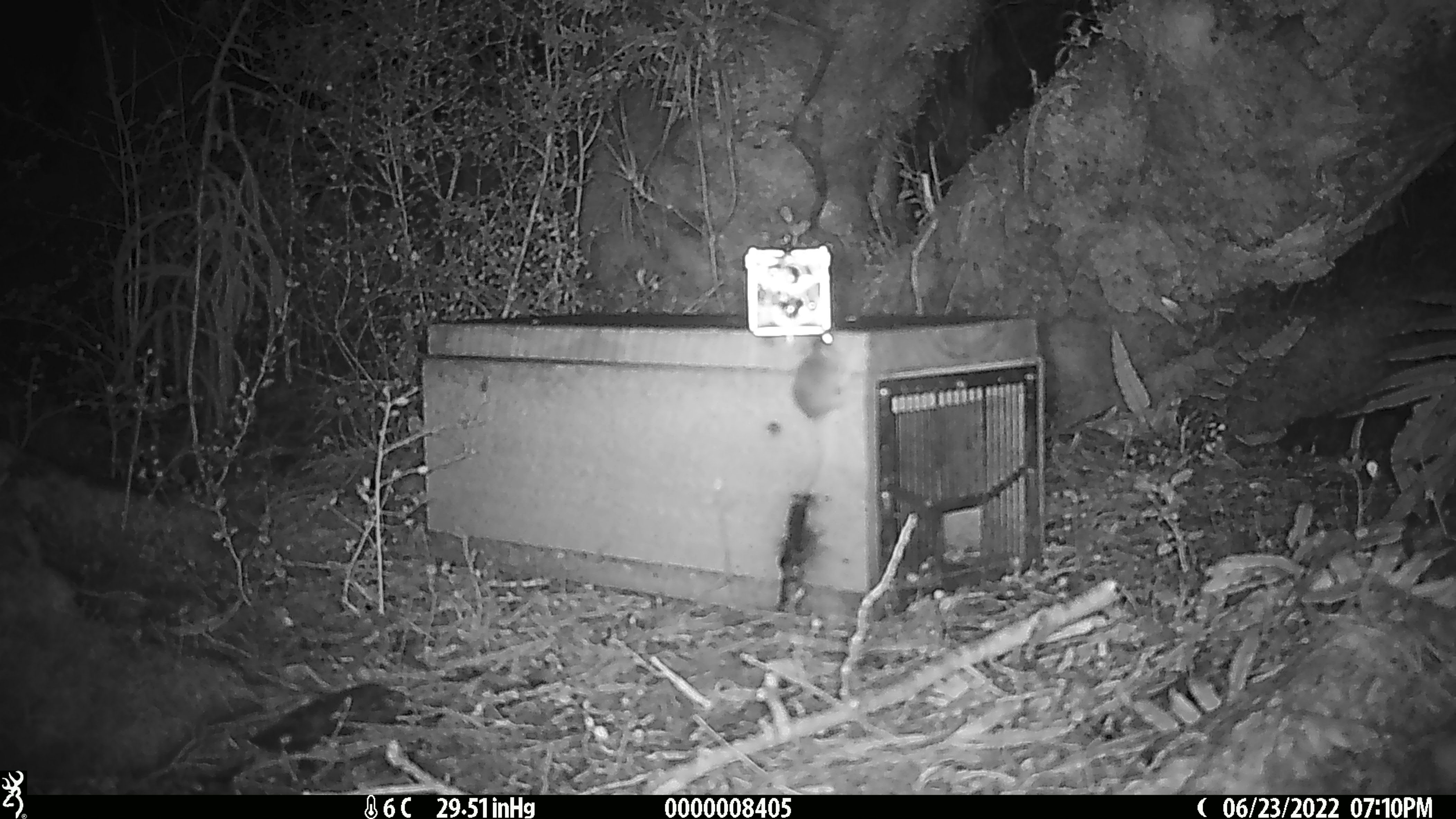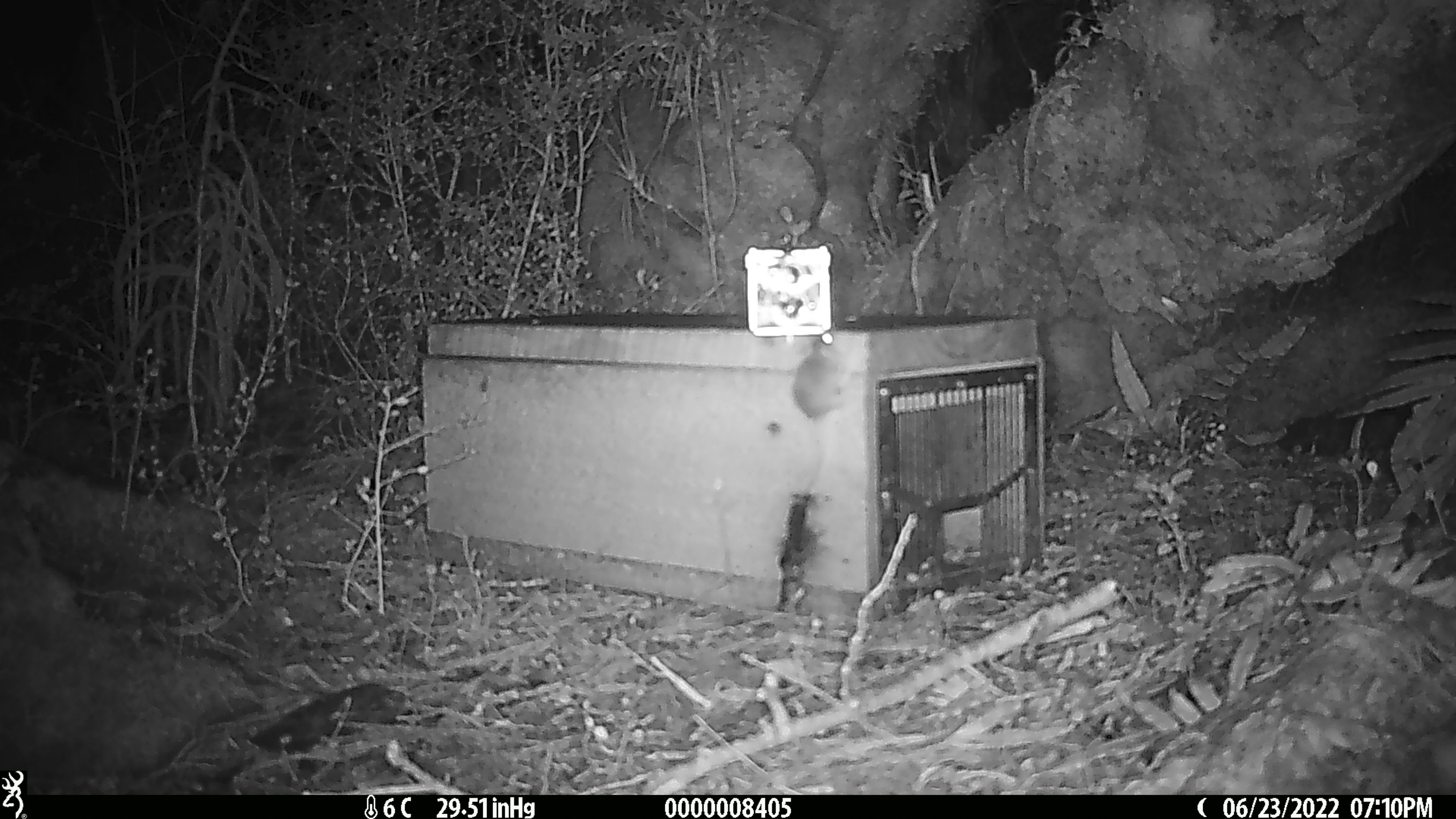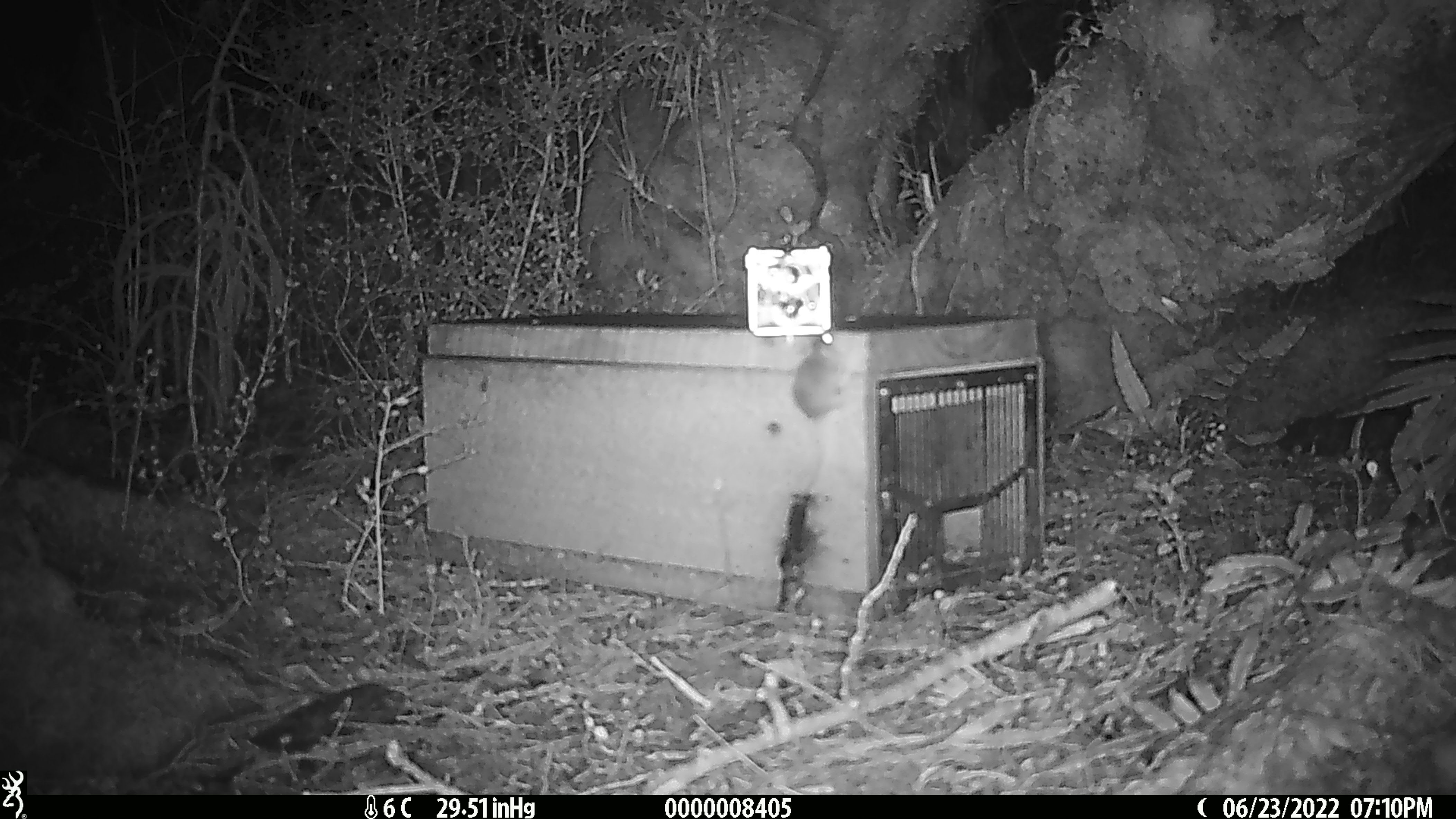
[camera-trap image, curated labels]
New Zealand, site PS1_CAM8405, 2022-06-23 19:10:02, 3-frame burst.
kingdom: Animalia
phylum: Chordata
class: Mammalia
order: Rodentia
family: Muridae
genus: Mus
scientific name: Mus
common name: mouse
Mouse (Mus).